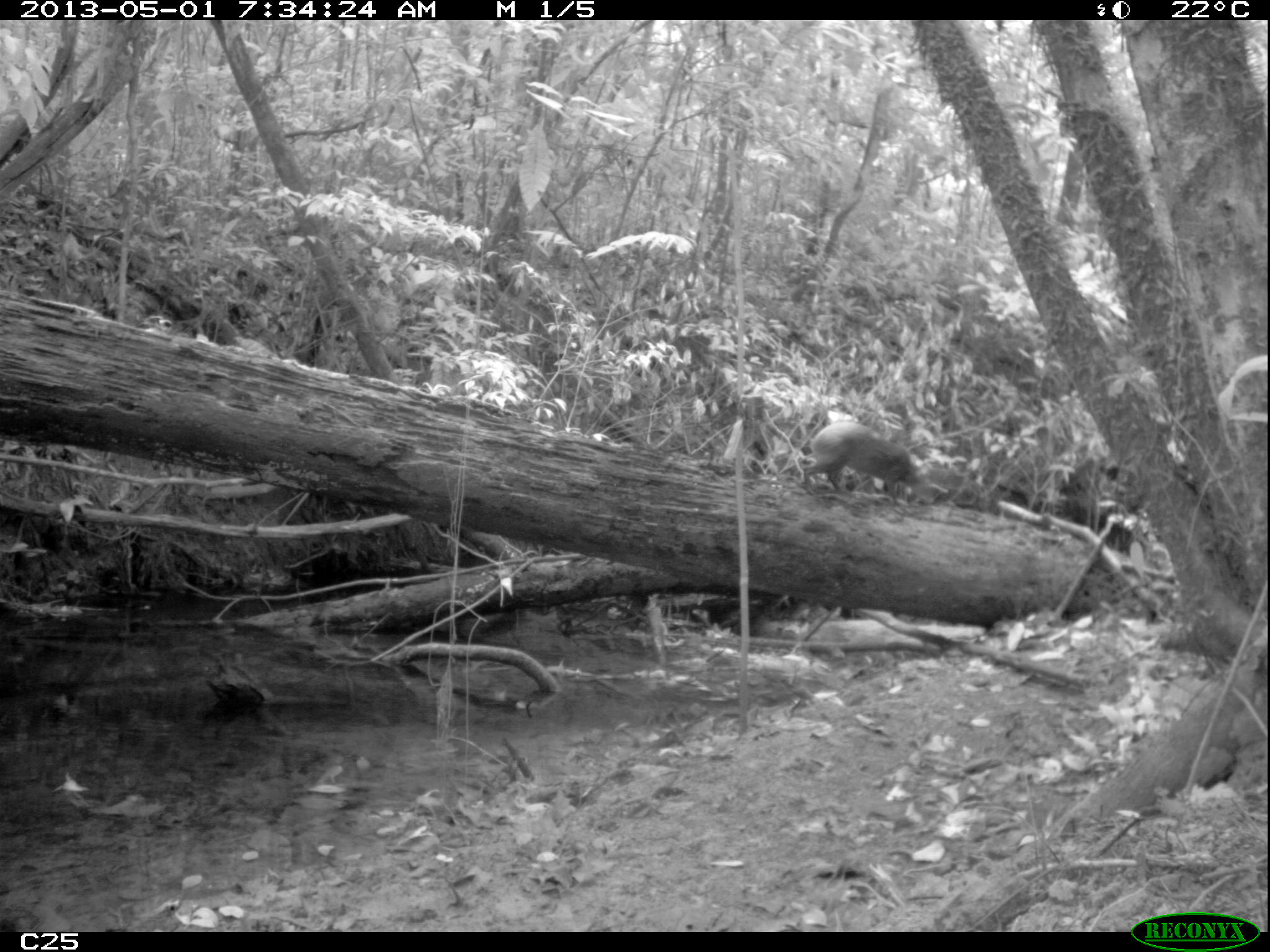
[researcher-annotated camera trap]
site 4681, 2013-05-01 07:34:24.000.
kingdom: Animalia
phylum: Chordata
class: Mammalia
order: Rodentia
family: Dasyproctidae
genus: Dasyprocta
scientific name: Dasyprocta leporina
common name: red-rumped agouti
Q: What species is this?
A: Dasyprocta leporina (red-rumped agouti).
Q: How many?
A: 1.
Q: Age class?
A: Adult.